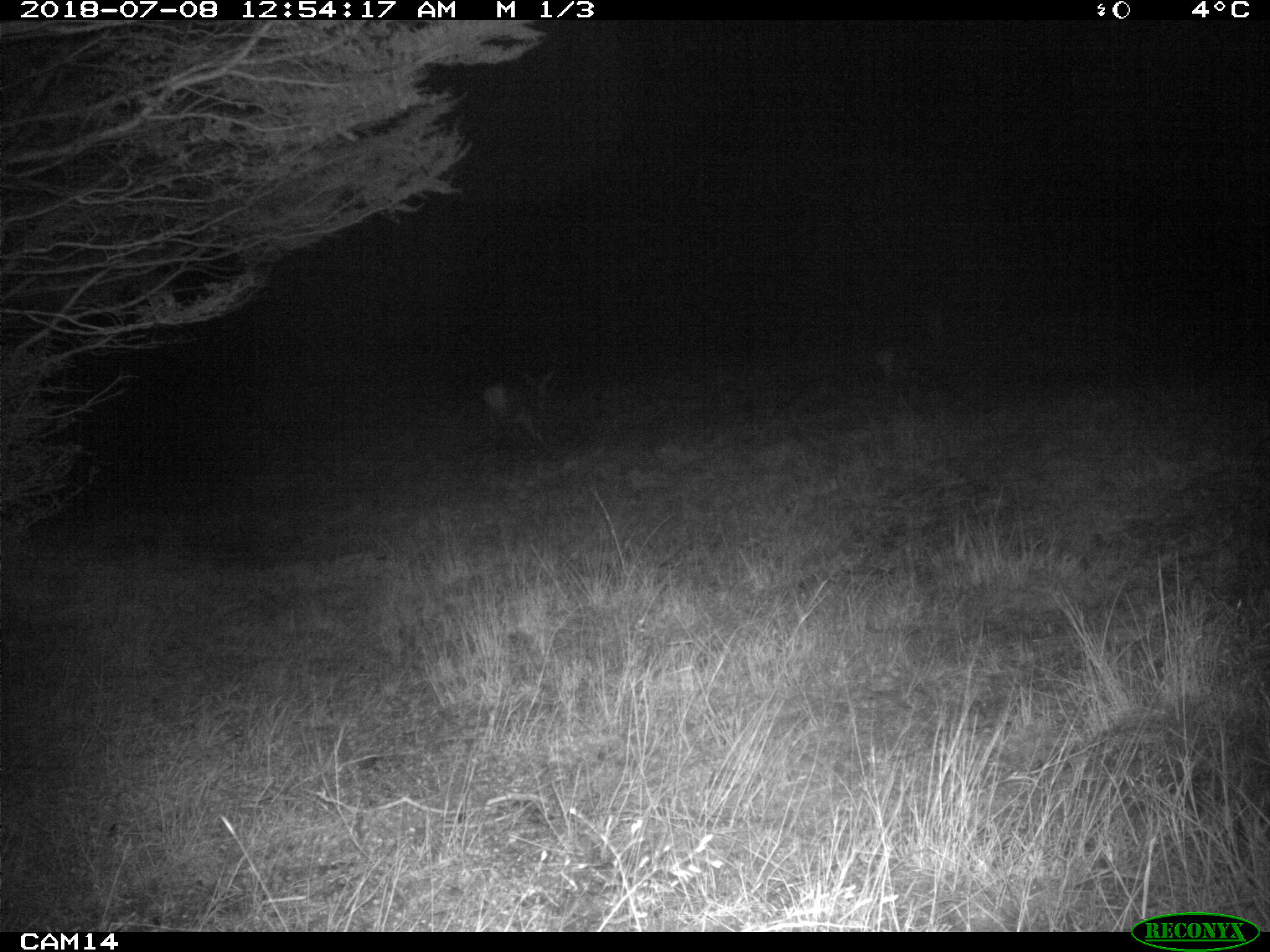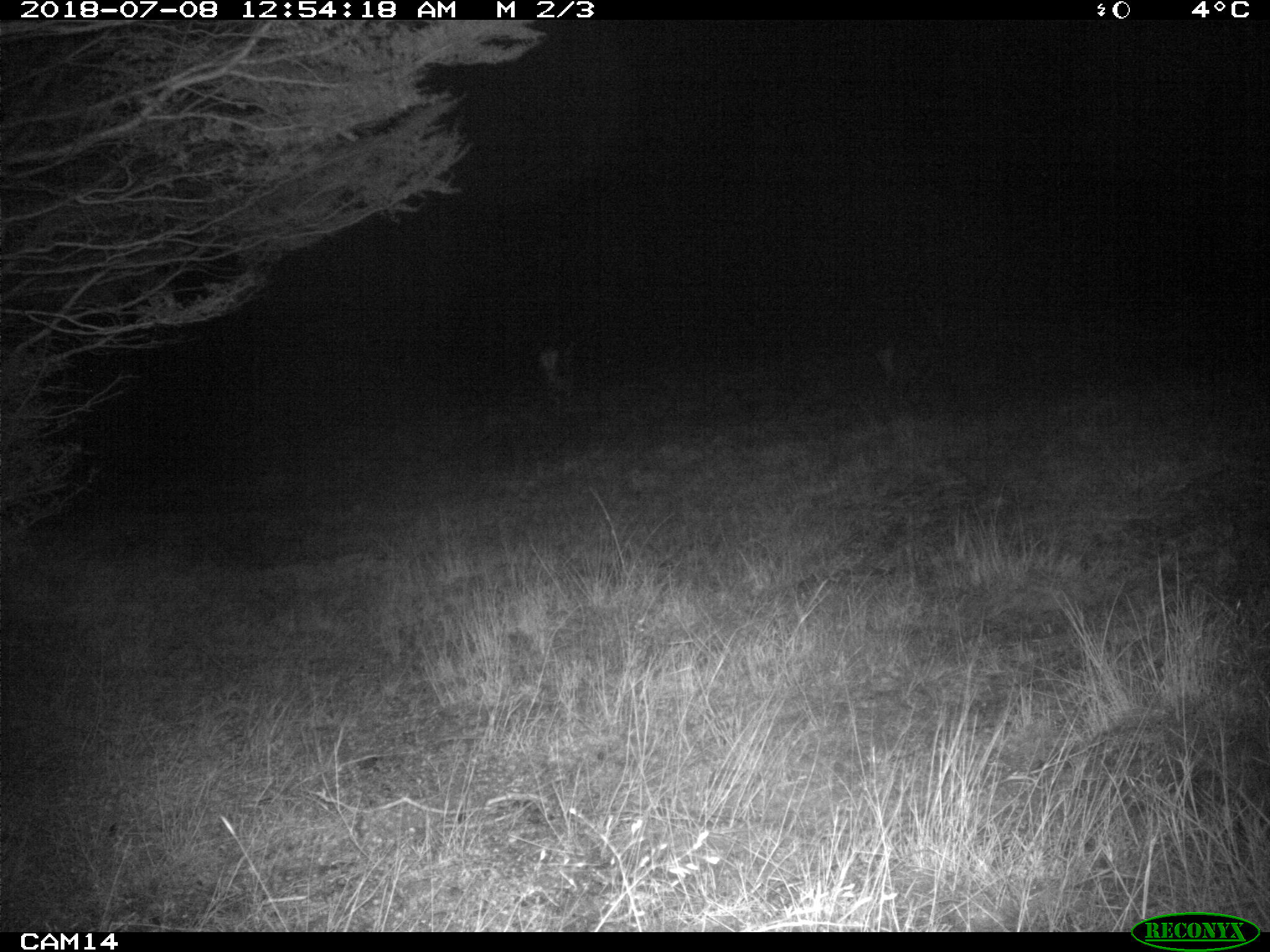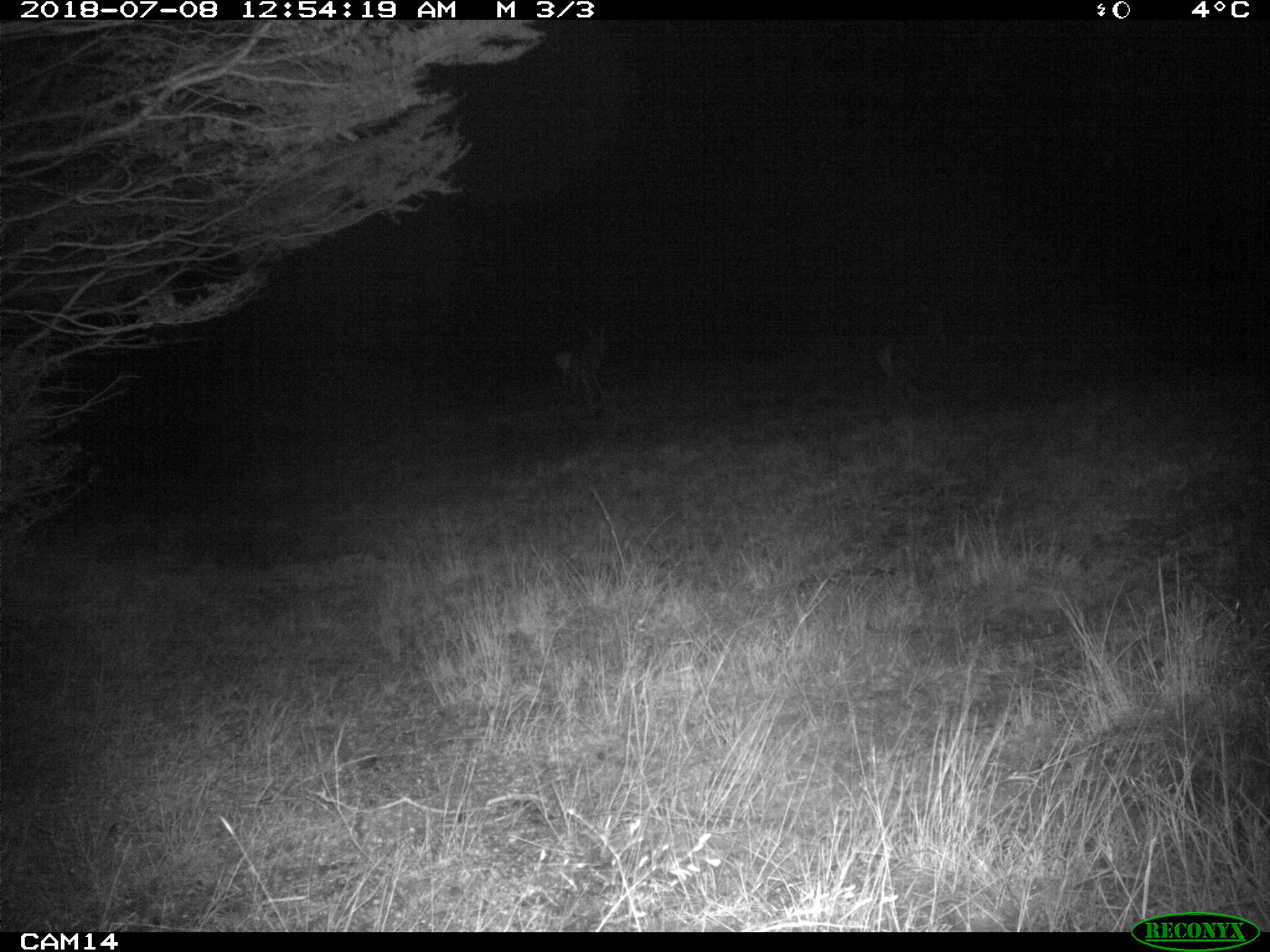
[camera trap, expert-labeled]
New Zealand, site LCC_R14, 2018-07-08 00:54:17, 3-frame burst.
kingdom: Animalia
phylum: Chordata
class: Mammalia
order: Artiodactyla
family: Cervidae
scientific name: Cervidae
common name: deer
Deer (Cervidae).